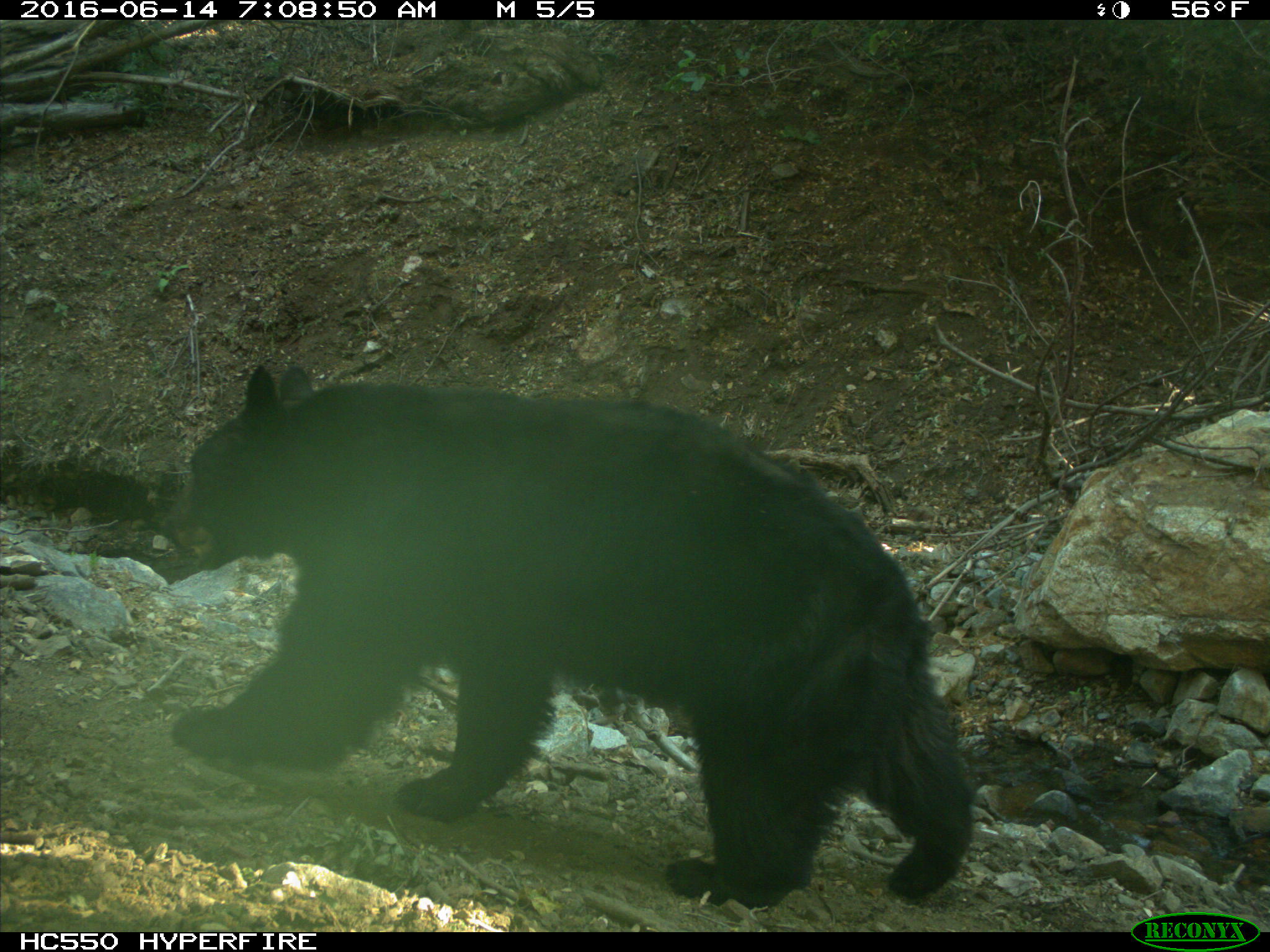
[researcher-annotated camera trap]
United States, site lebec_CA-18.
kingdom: Animalia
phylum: Chordata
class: Mammalia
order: Carnivora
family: Ursidae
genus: Ursus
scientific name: Ursus americanus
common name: american black bear